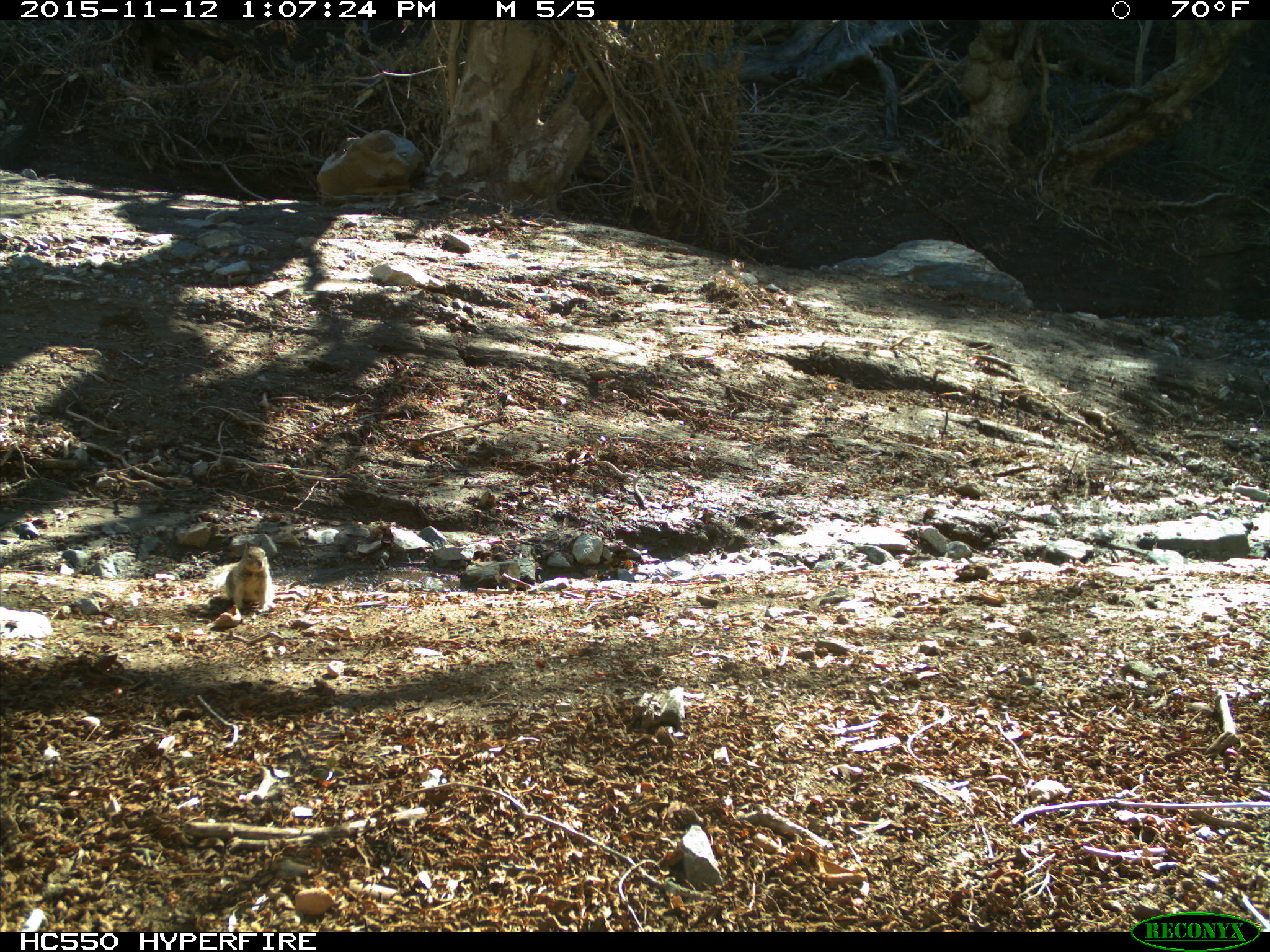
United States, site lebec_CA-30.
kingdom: Animalia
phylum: Chordata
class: Mammalia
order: Rodentia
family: Sciuridae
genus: Otospermophilus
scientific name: Otospermophilus beecheyi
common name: california ground squirrel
Otospermophilus beecheyi (california ground squirrel).